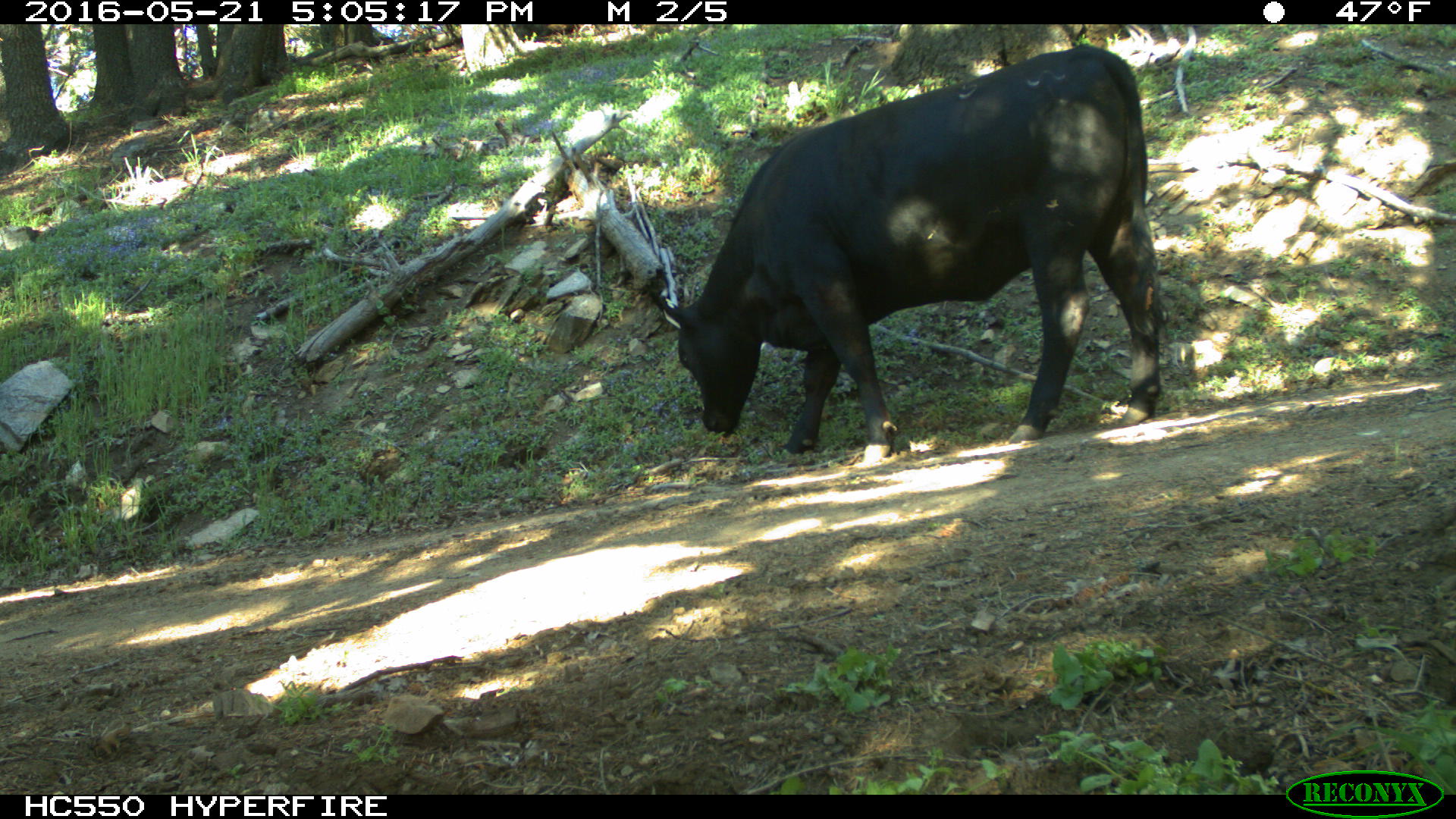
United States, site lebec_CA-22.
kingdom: Animalia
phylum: Chordata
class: Mammalia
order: Artiodactyla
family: Bovidae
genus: Bos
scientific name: Bos taurus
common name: domestic cow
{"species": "Bos taurus (domestic cow)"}